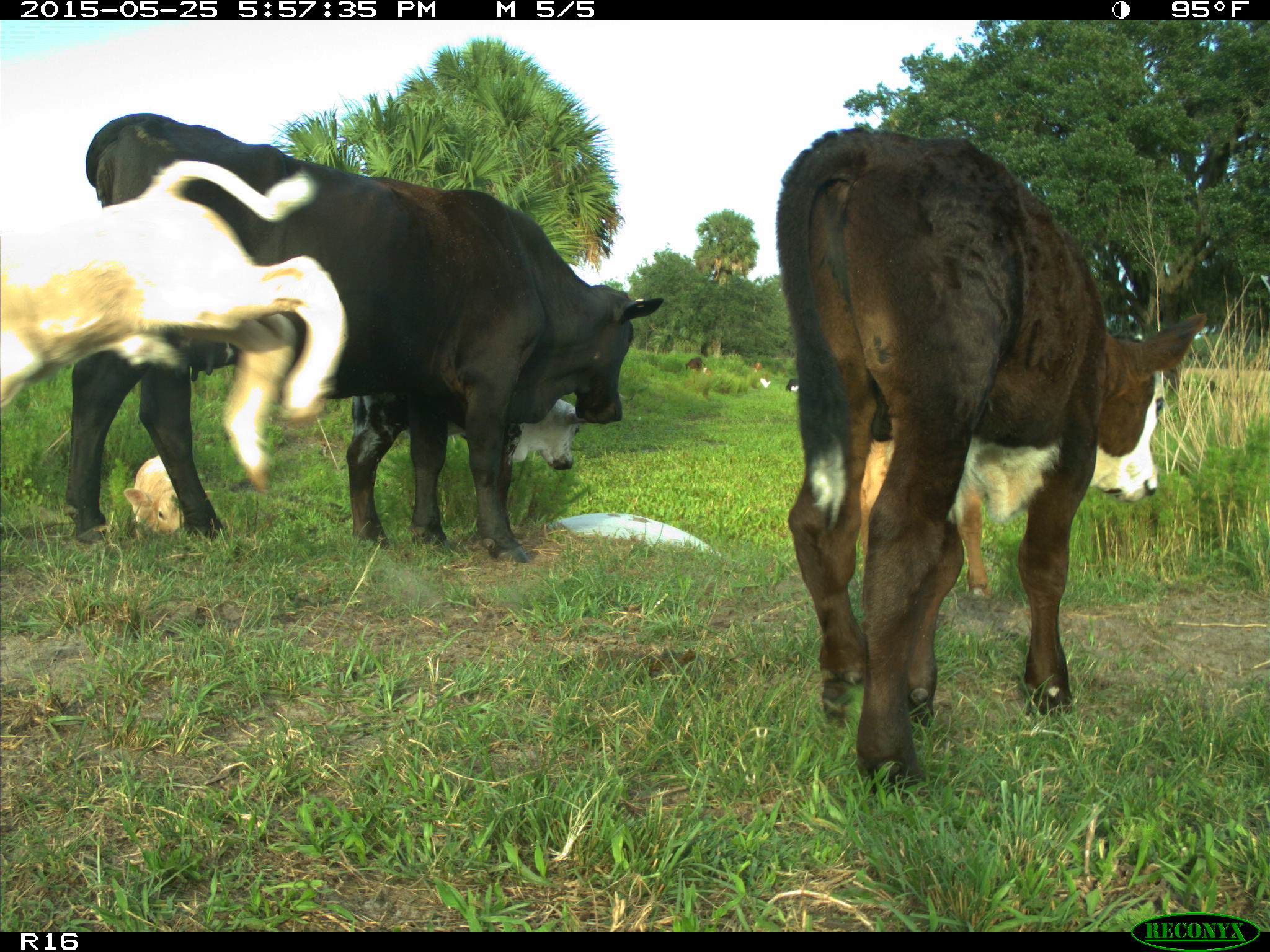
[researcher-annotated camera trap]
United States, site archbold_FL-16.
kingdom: Animalia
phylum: Chordata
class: Mammalia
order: Artiodactyla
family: Bovidae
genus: Bos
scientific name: Bos taurus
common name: domestic cow